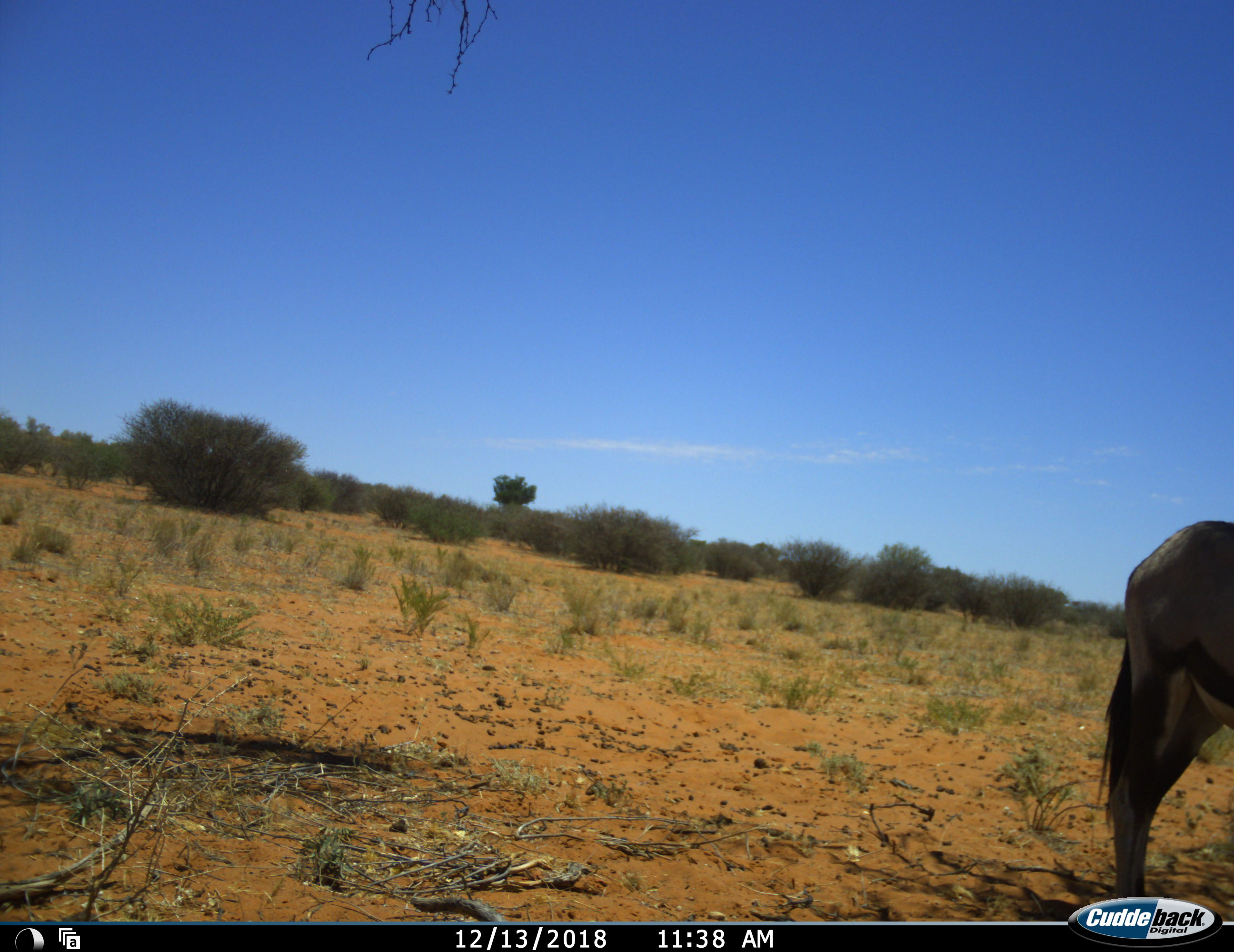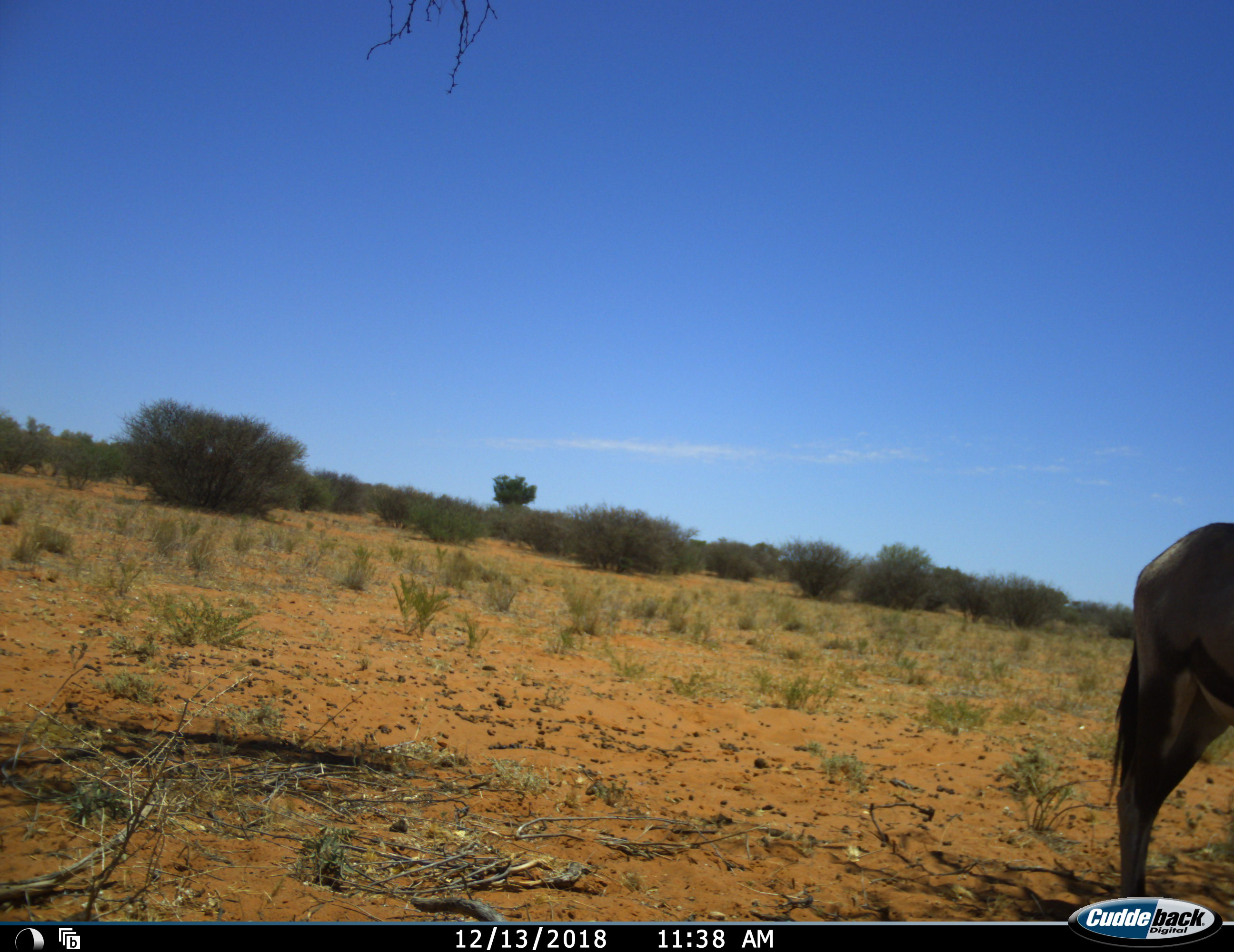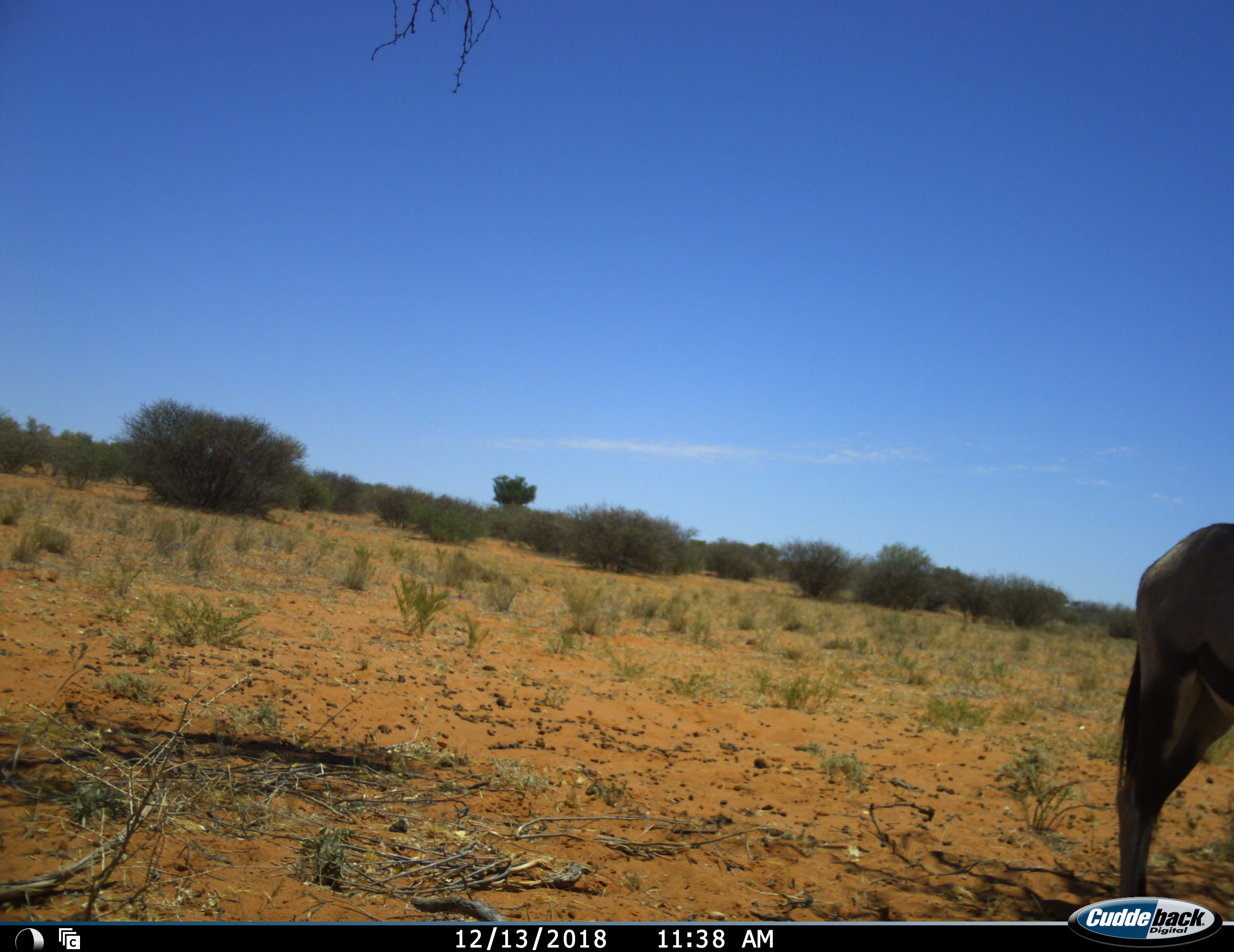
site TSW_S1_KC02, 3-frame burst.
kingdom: Animalia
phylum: Chordata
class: Mammalia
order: Artiodactyla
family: Bovidae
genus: Oryx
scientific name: Oryx gazella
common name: gemsbok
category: oryx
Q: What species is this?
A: Oryx (gemsbok) (Oryx gazella).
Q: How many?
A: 1.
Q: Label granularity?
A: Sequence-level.